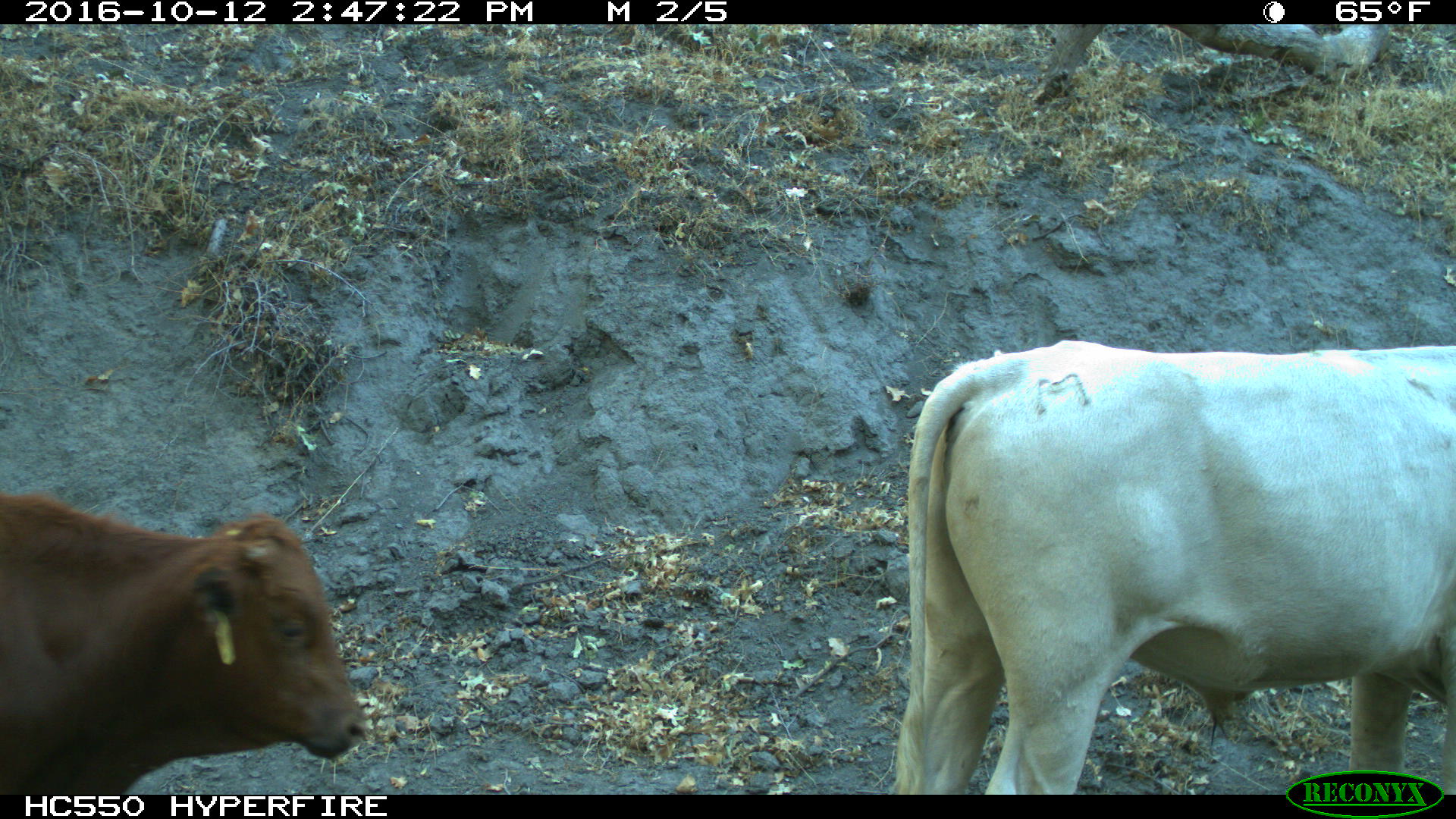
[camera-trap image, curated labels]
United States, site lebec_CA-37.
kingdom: Animalia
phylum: Chordata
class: Mammalia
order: Artiodactyla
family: Bovidae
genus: Bos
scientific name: Bos taurus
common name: domestic cow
Bos taurus (domestic cow).